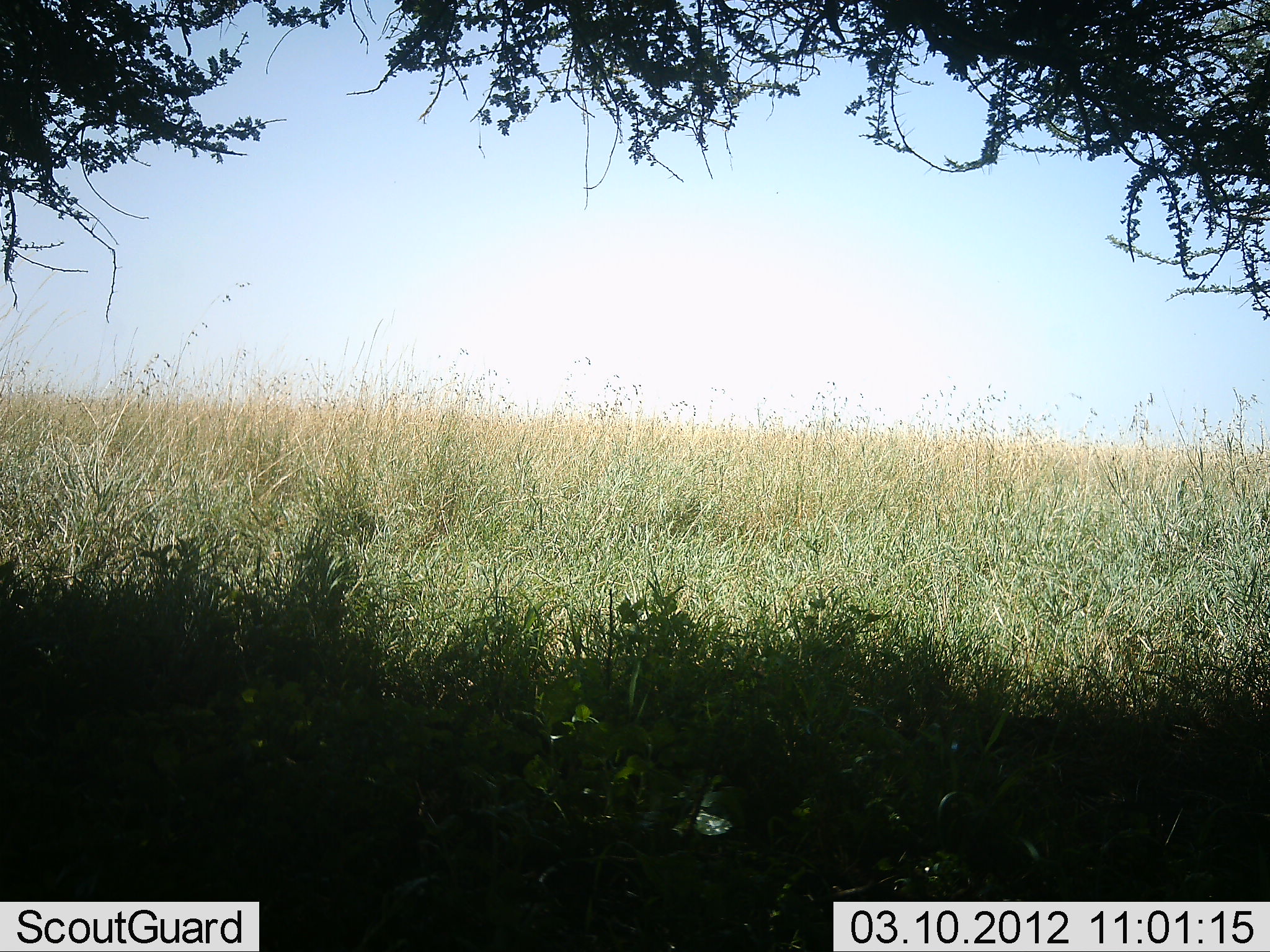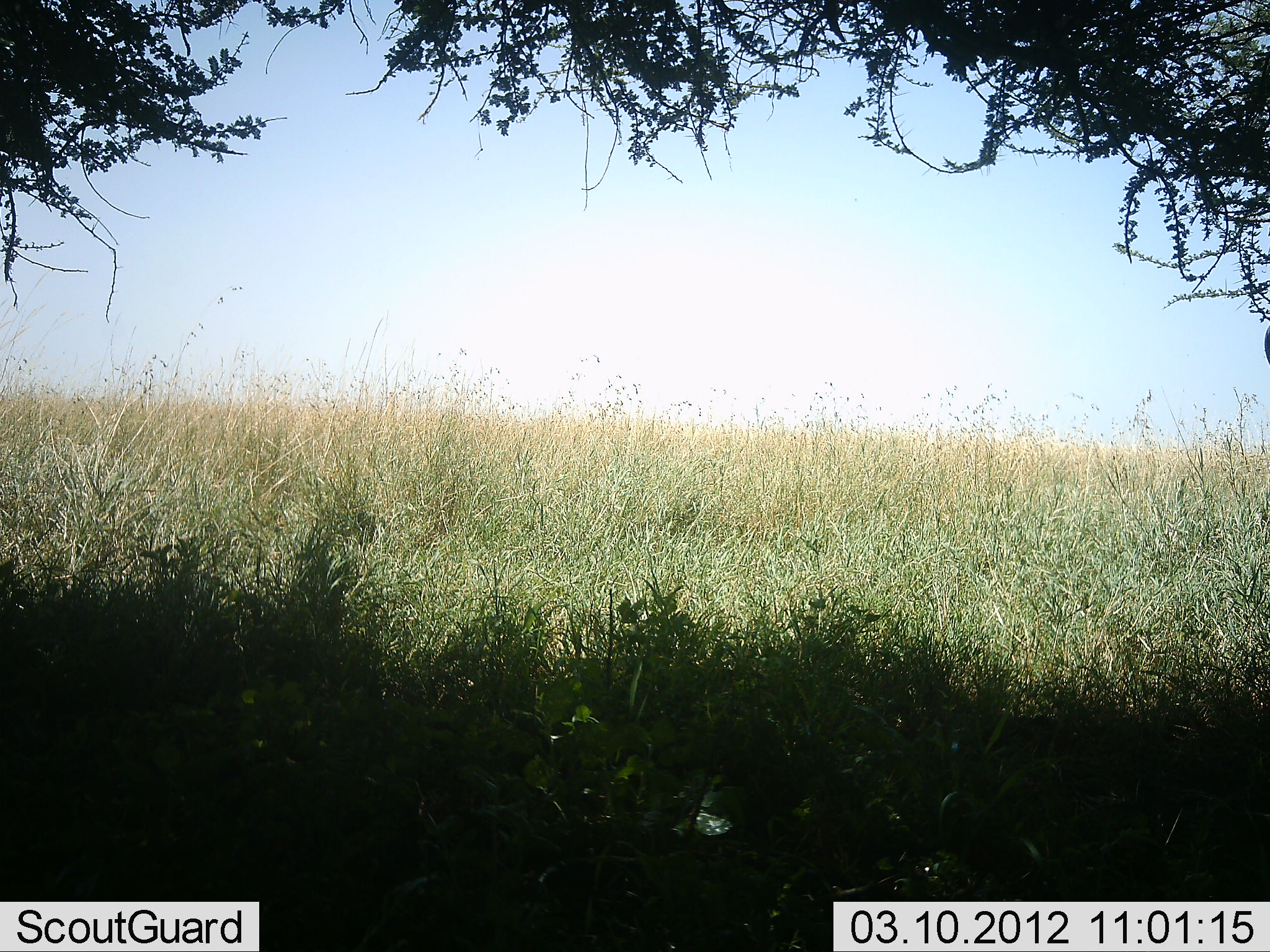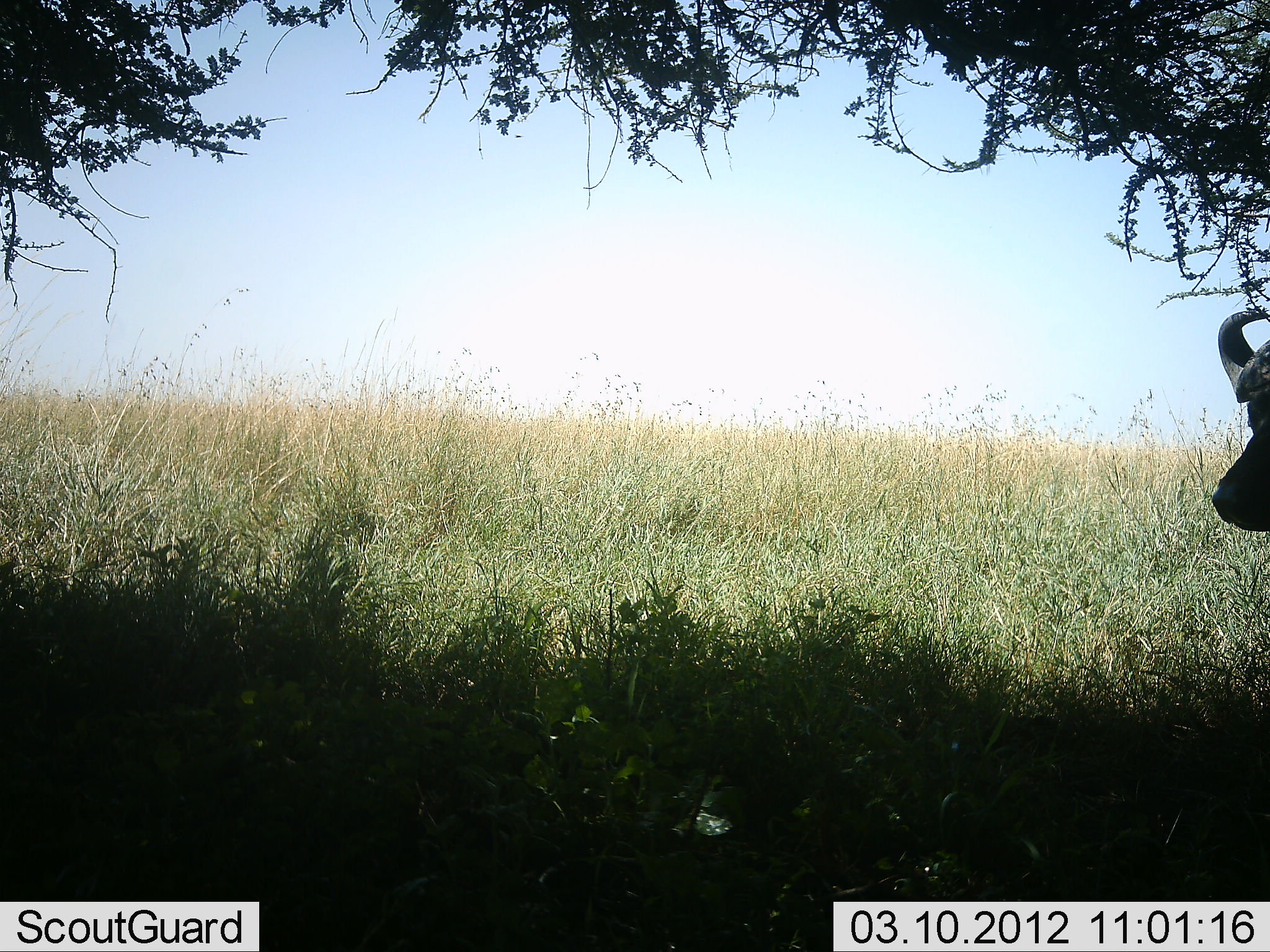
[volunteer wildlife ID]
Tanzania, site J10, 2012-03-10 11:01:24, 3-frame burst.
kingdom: Animalia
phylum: Chordata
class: Mammalia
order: Artiodactyla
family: Bovidae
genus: Syncerus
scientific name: Syncerus caffer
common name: cape buffalo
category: buffalo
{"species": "buffalo (cape buffalo) (Syncerus caffer)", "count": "1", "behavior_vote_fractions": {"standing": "17%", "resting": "0%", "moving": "83%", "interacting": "0%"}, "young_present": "0%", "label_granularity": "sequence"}